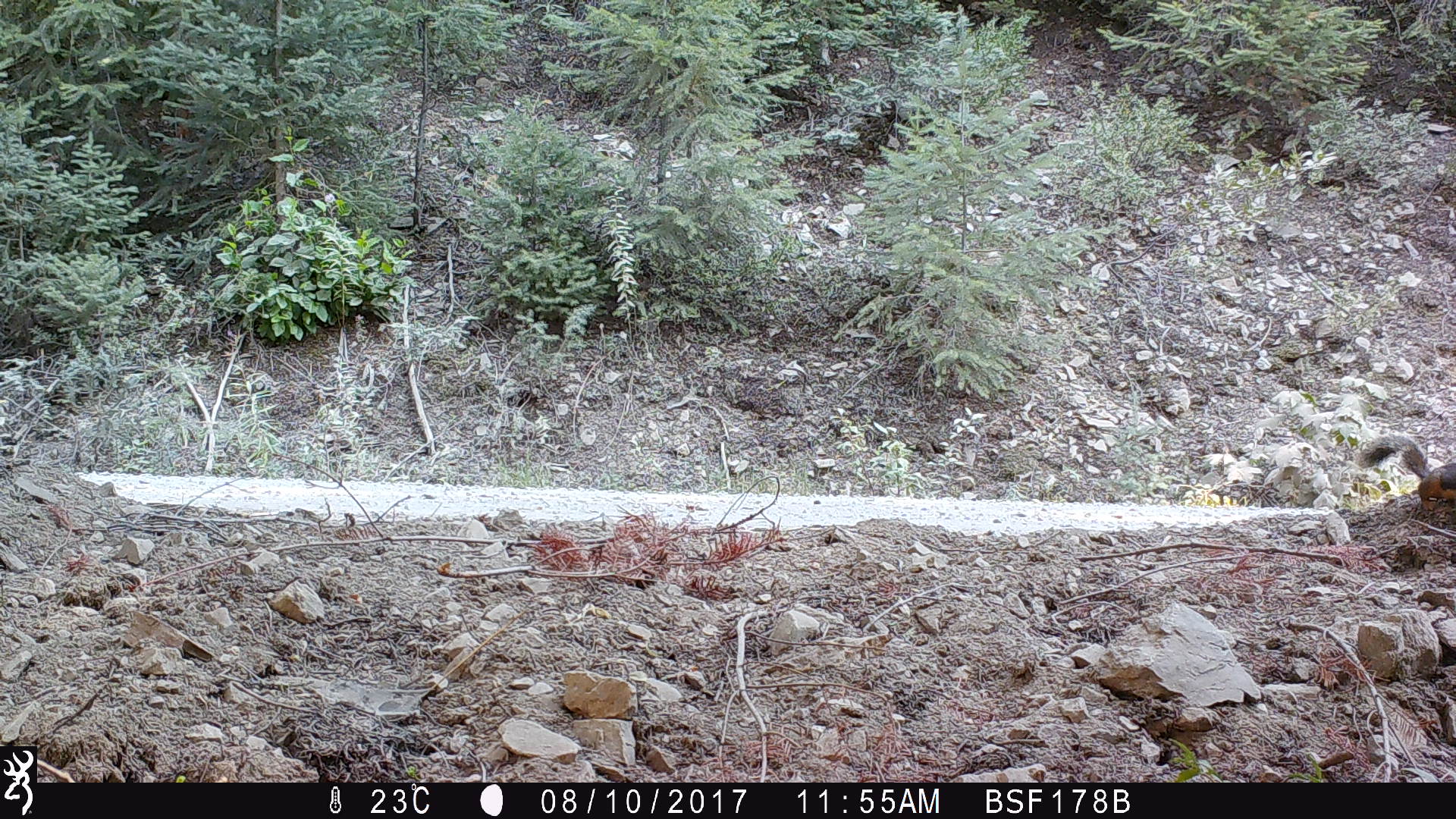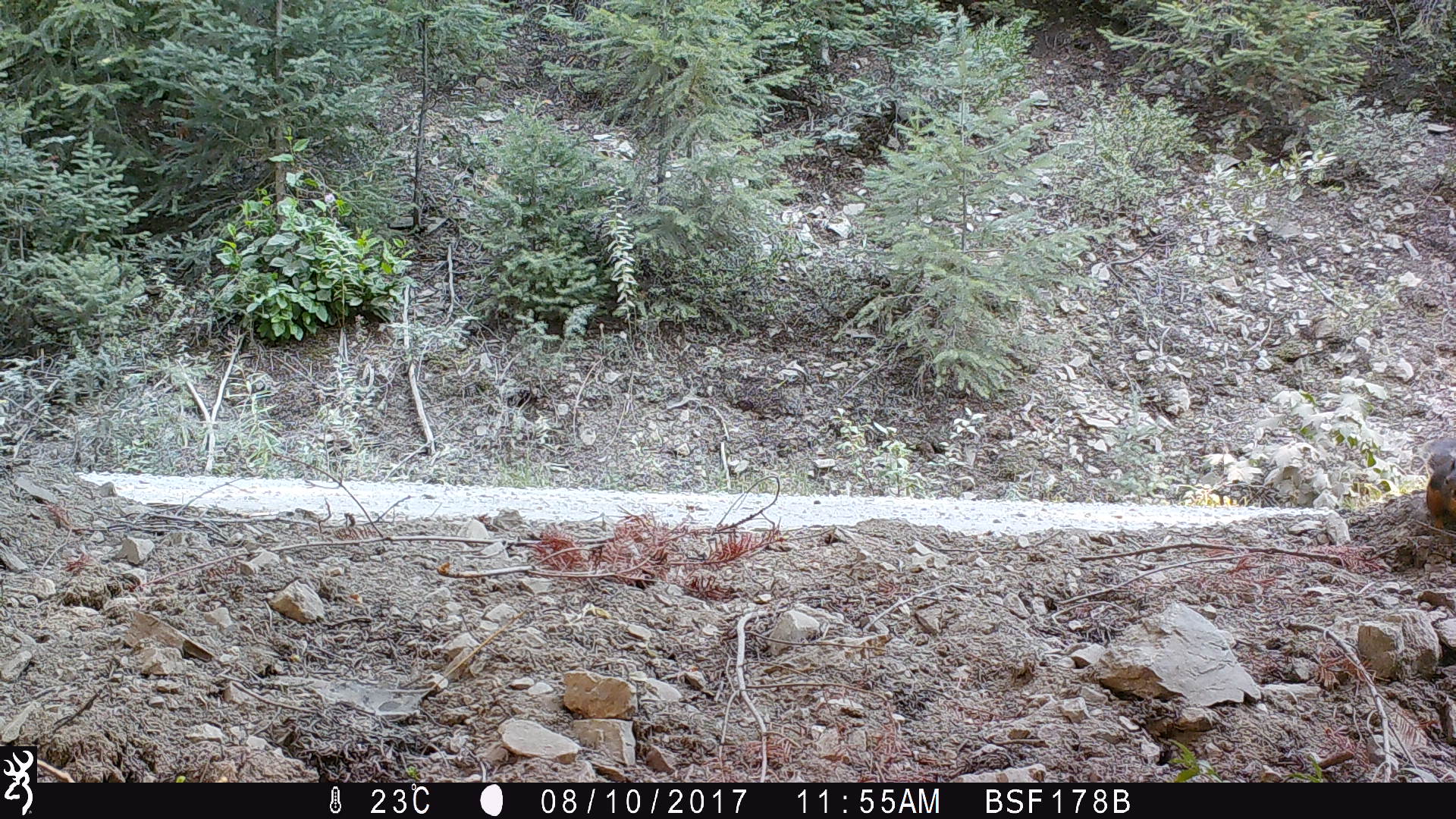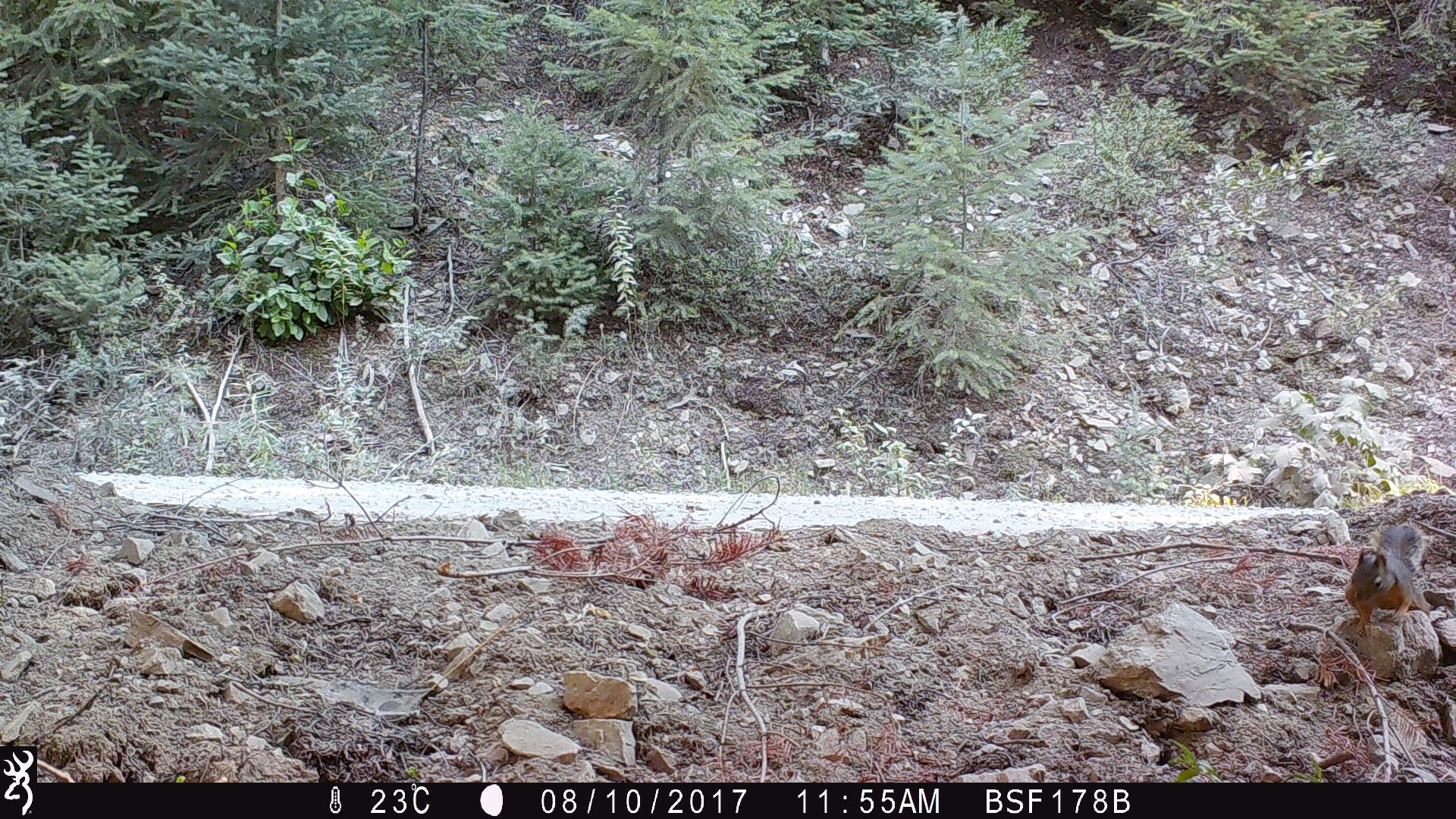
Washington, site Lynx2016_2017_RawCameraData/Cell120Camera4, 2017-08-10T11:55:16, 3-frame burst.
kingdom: Animalia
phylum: Chordata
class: Mammalia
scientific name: Mammalia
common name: small mammal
Small mammal (Mammalia). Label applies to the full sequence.